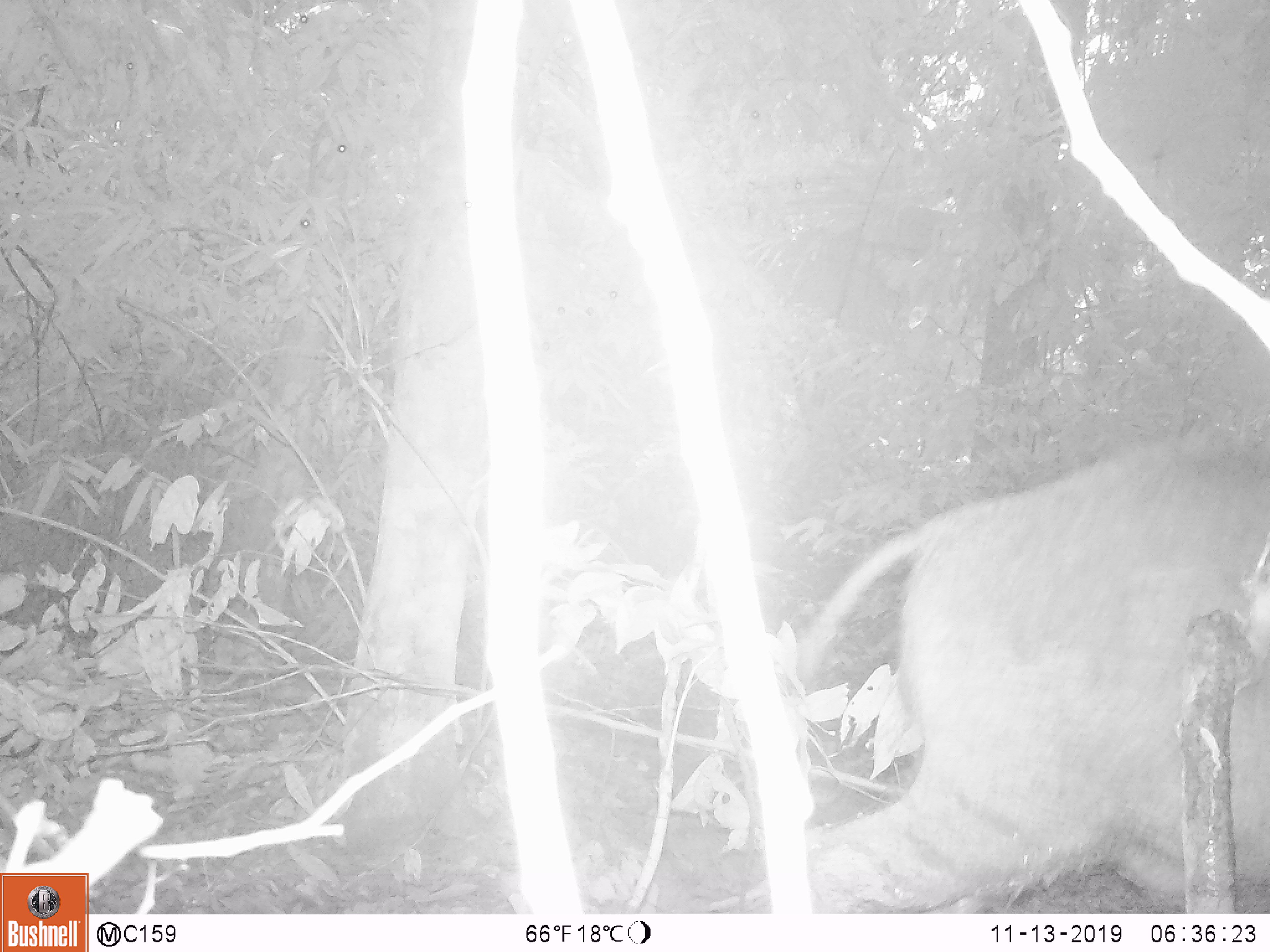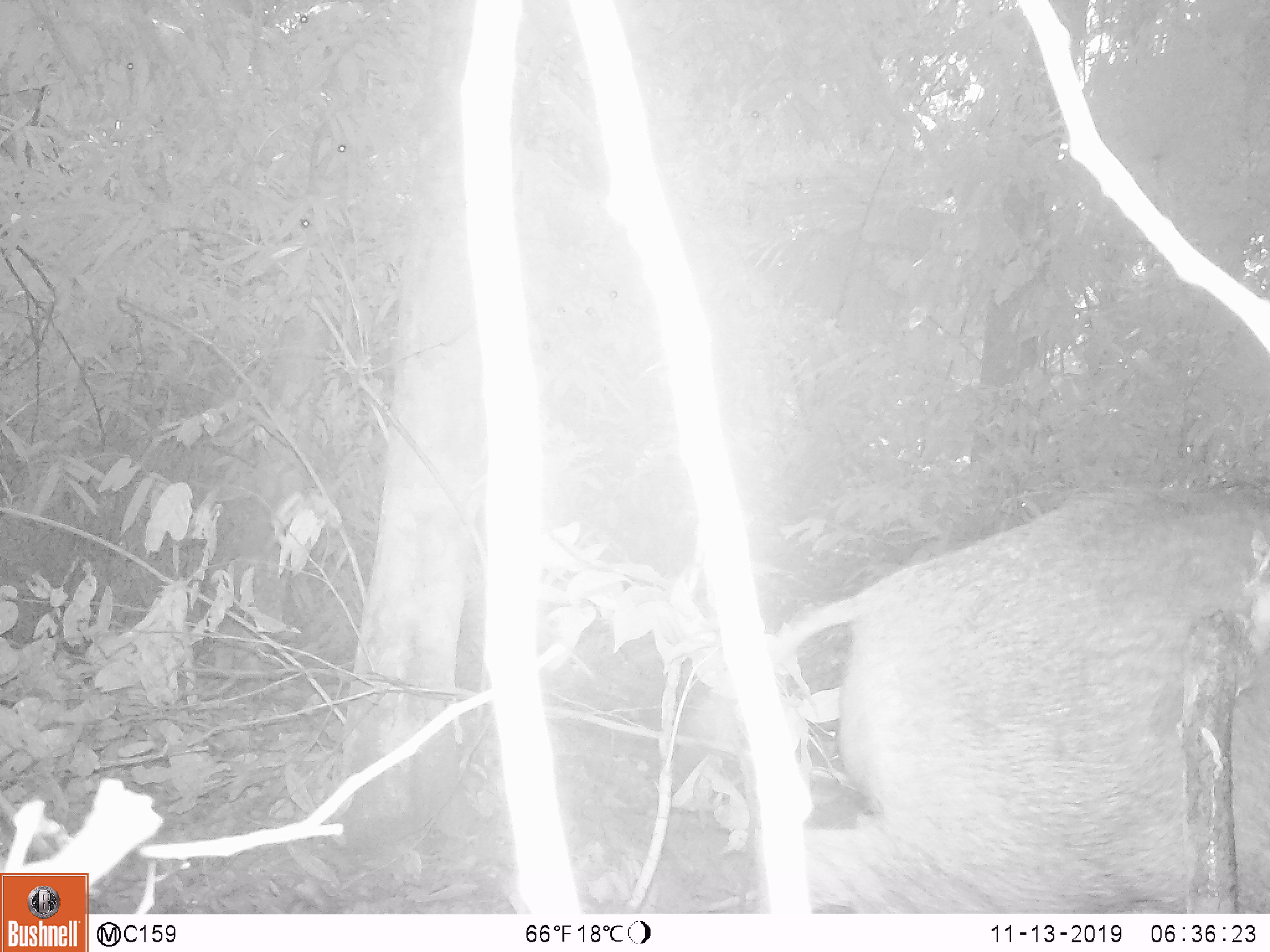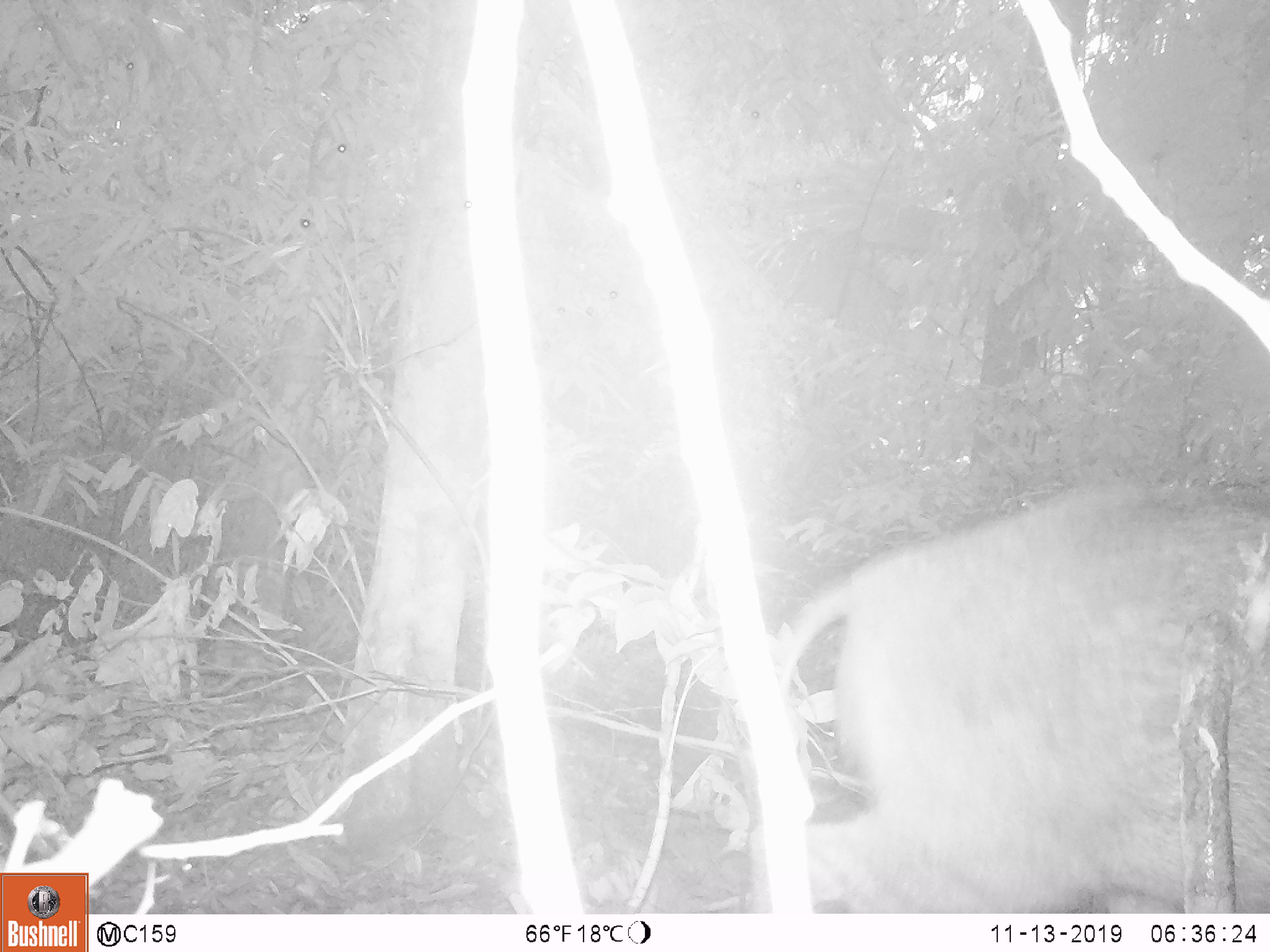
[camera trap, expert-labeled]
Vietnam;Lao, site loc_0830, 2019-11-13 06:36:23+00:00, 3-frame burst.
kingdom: Animalia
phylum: Chordata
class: Mammalia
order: Artiodactyla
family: Suidae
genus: Sus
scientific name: Sus scrofa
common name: eurasian wild pig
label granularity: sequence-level